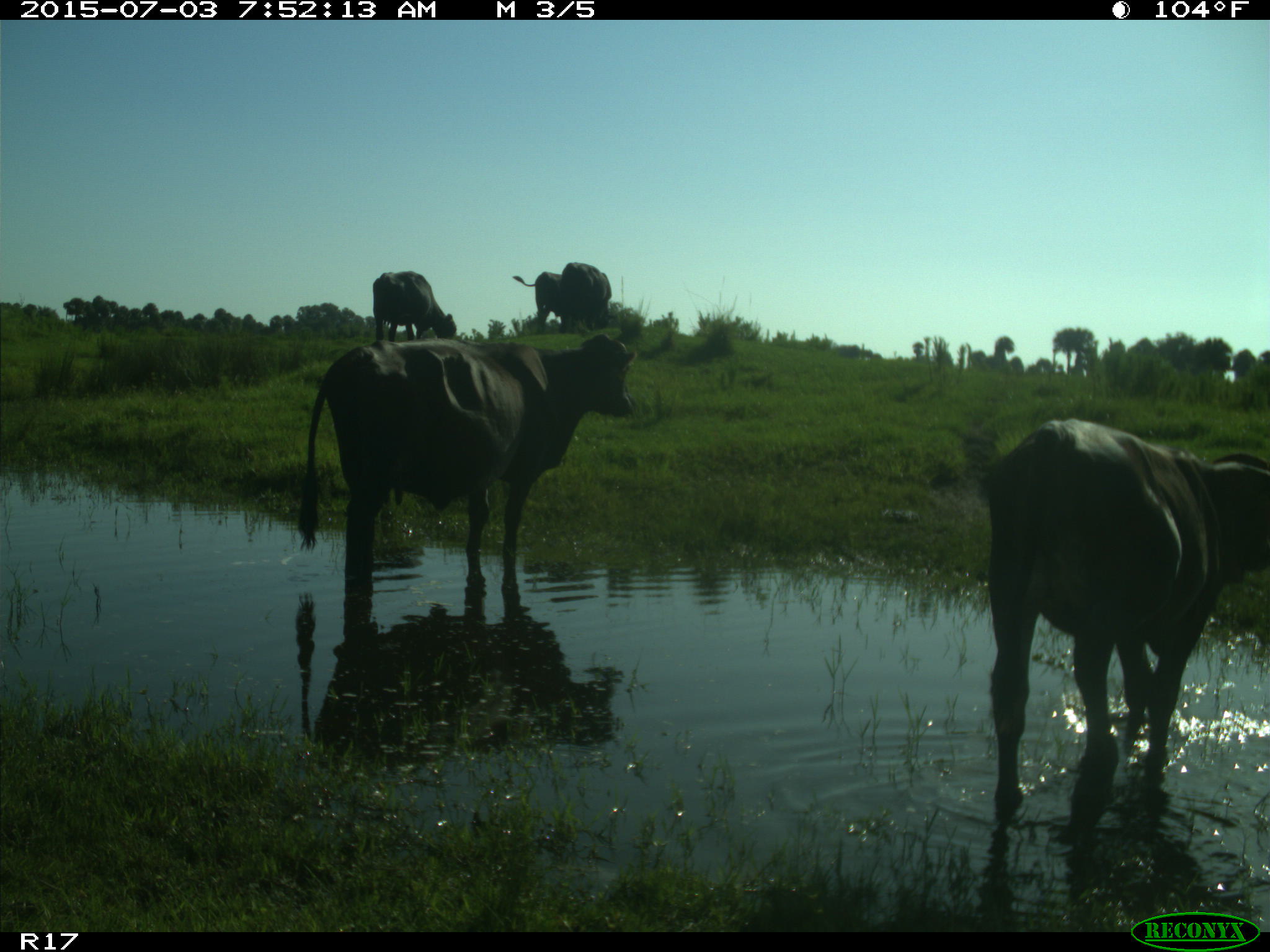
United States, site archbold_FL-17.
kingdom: Animalia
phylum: Chordata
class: Mammalia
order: Artiodactyla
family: Bovidae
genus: Bos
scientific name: Bos taurus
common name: domestic cow